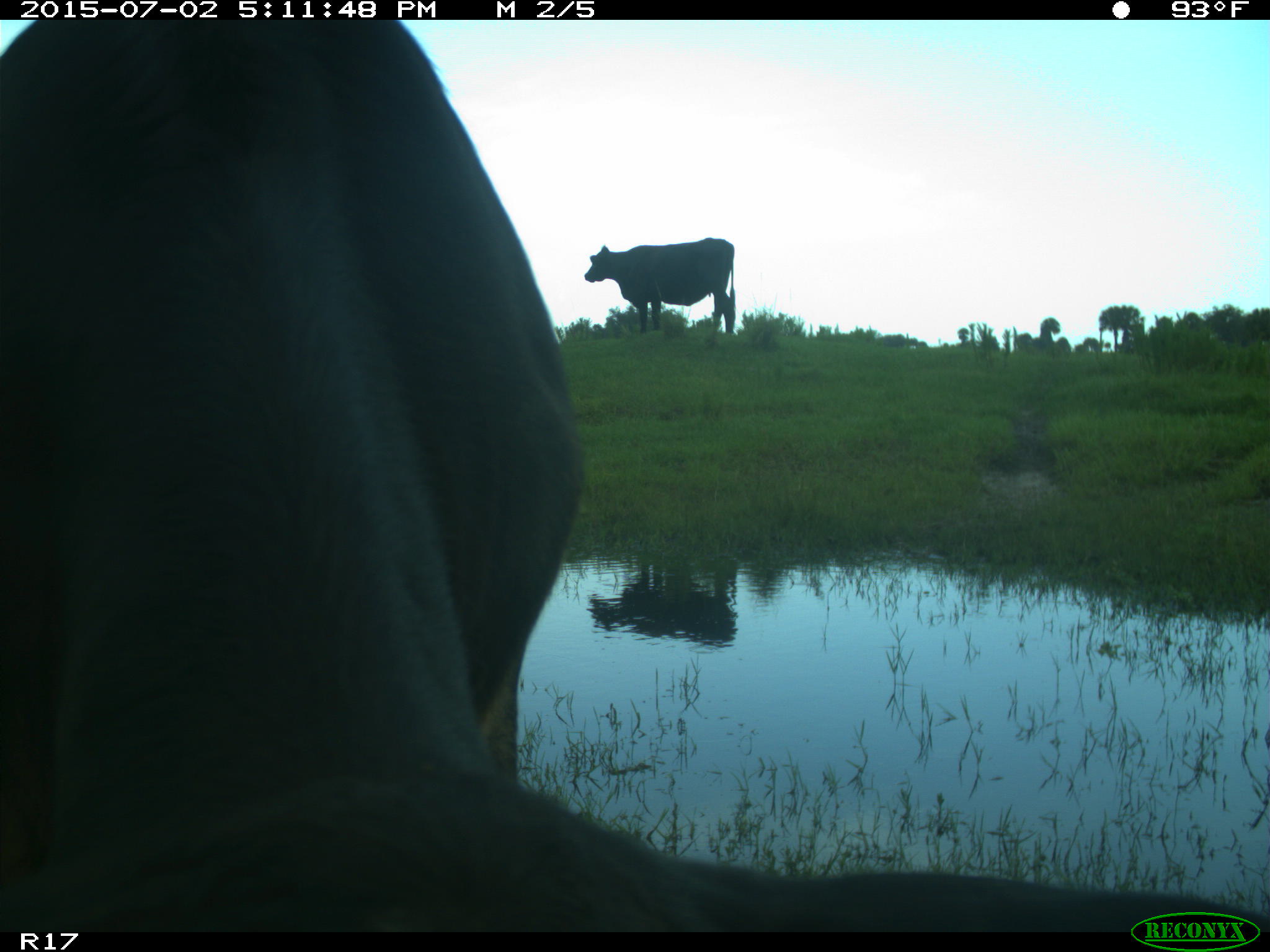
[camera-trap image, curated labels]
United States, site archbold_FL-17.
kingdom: Animalia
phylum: Chordata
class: Mammalia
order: Artiodactyla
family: Bovidae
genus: Bos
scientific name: Bos taurus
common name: domestic cow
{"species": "Bos taurus (domestic cow)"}